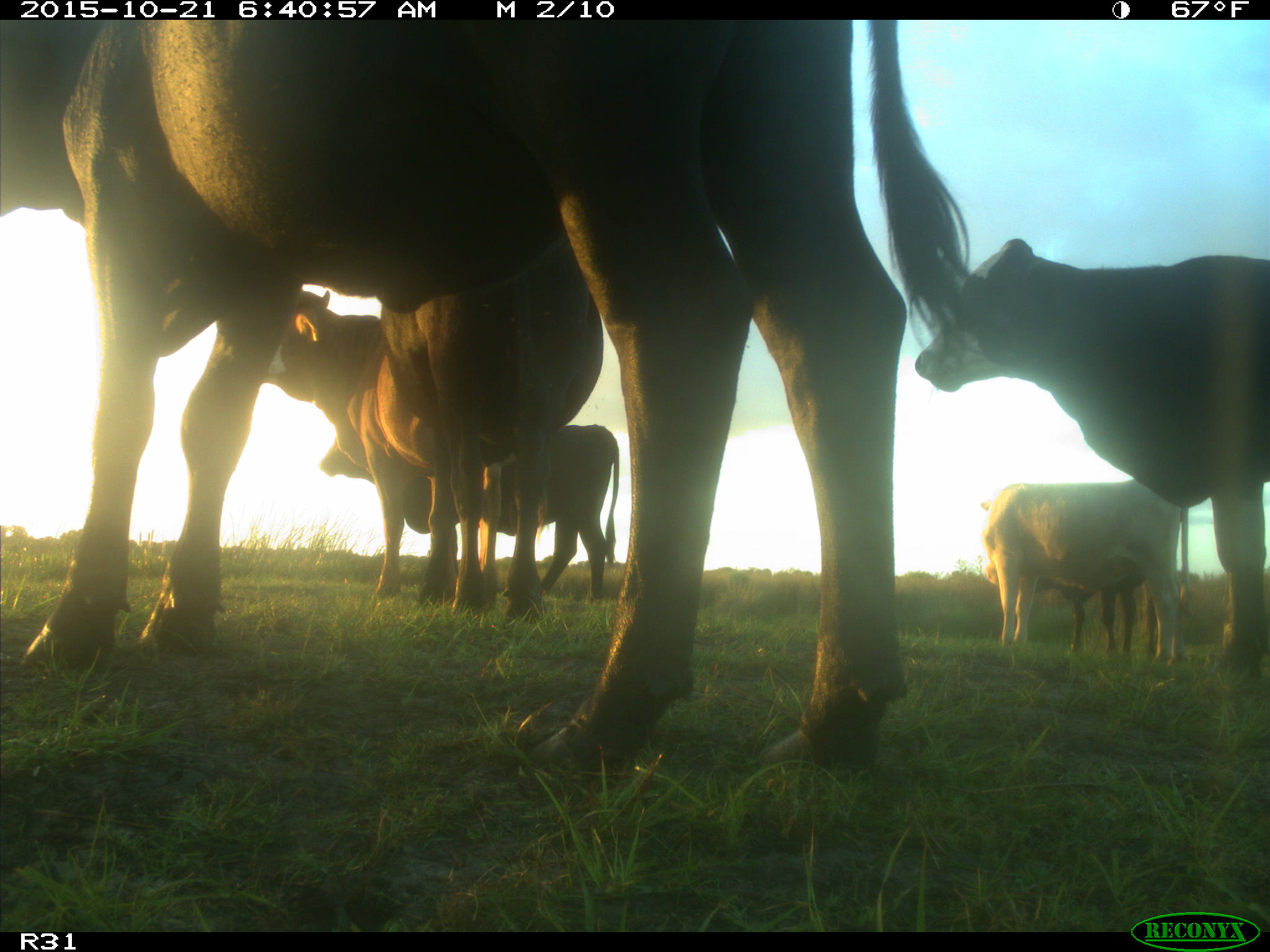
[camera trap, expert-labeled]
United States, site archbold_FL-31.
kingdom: Animalia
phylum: Chordata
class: Mammalia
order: Artiodactyla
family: Bovidae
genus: Bos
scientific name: Bos taurus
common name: domestic cow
Bos taurus (domestic cow).